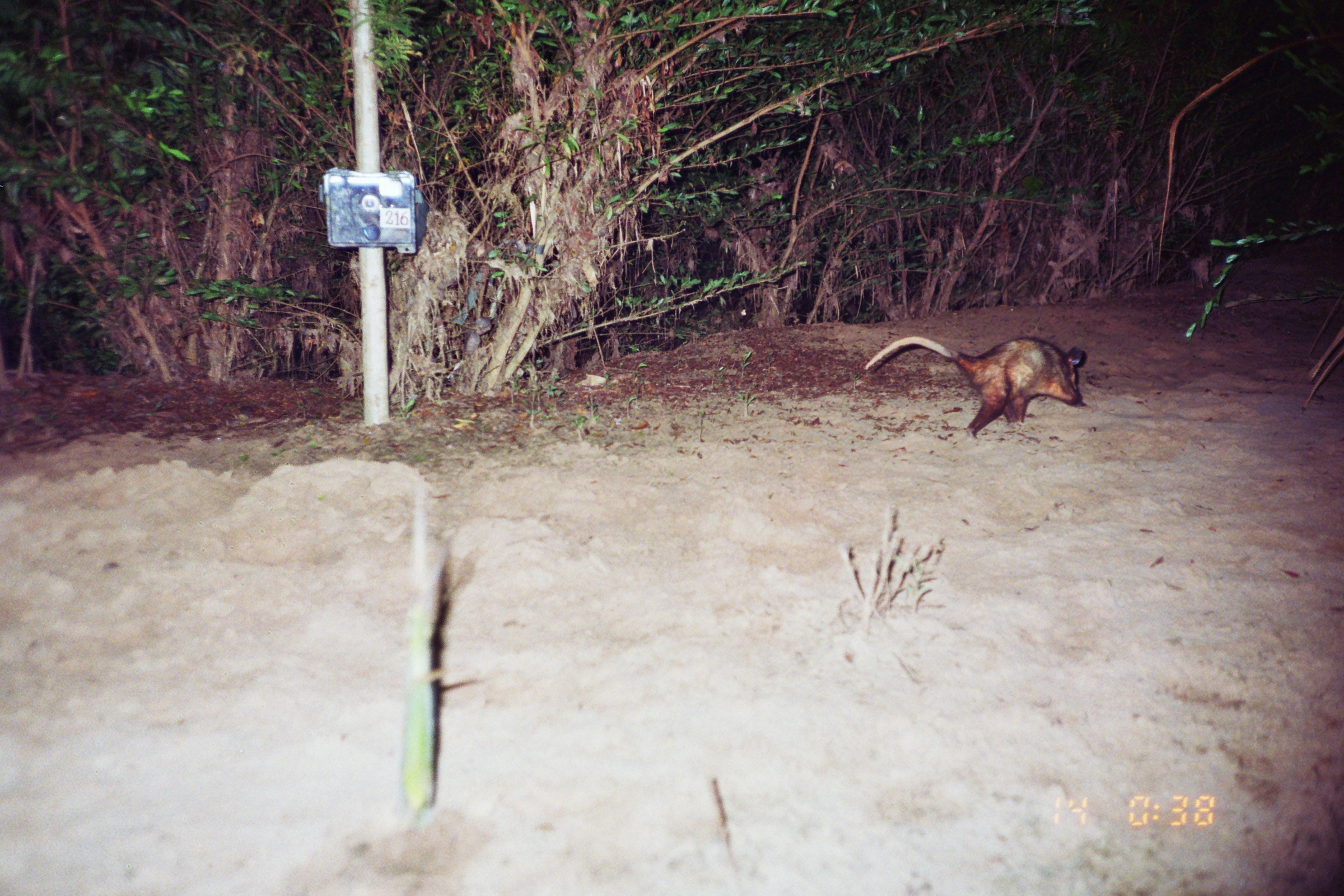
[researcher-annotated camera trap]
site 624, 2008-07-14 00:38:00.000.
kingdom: Animalia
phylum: Chordata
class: Mammalia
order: Didelphimorphia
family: Didelphidae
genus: Didelphis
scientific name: Didelphis marsupialis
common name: southern opossum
Didelphis marsupialis (southern opossum).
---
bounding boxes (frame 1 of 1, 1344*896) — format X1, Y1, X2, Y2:
didelphis marsupialis: 863, 335, 1082, 434